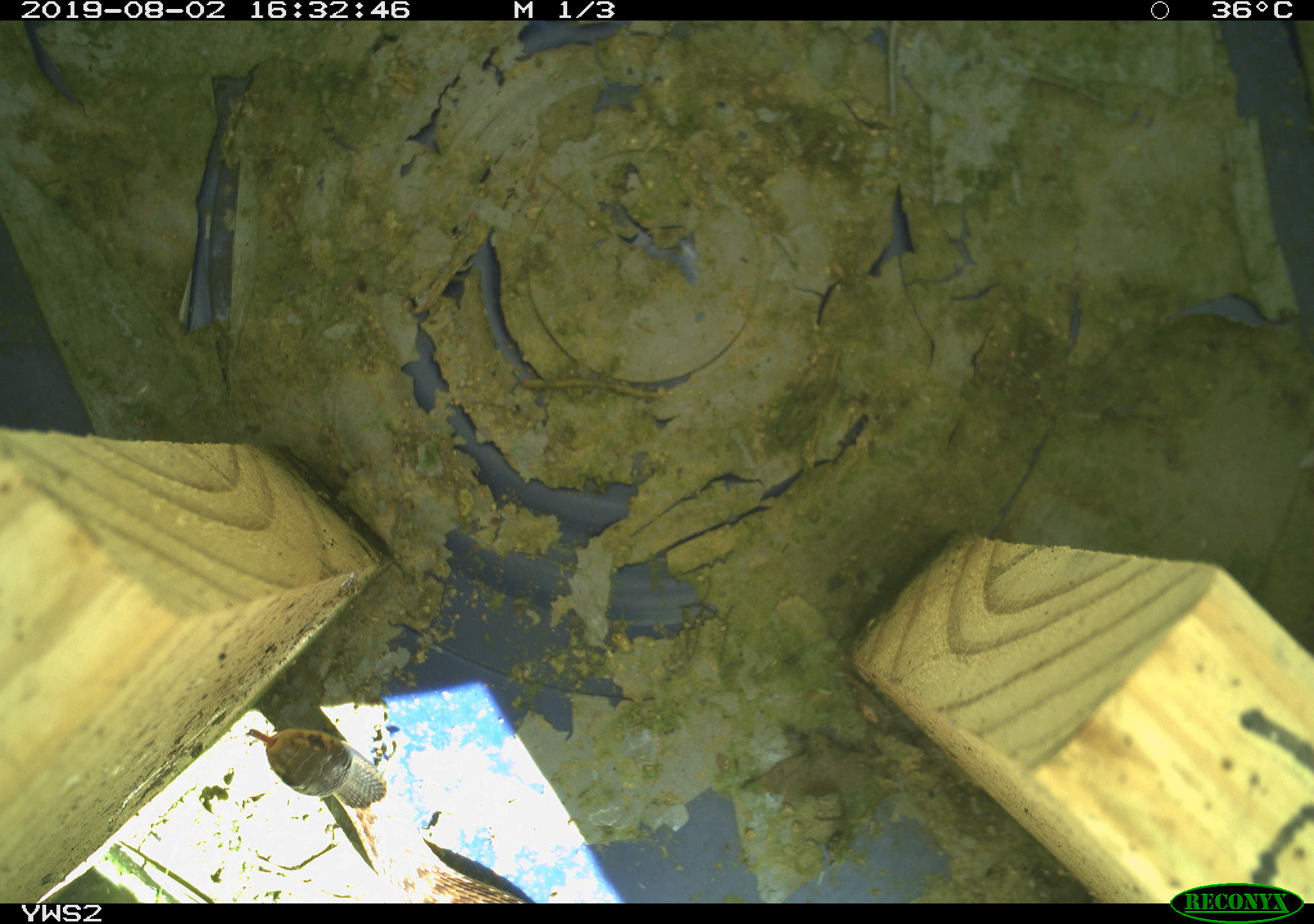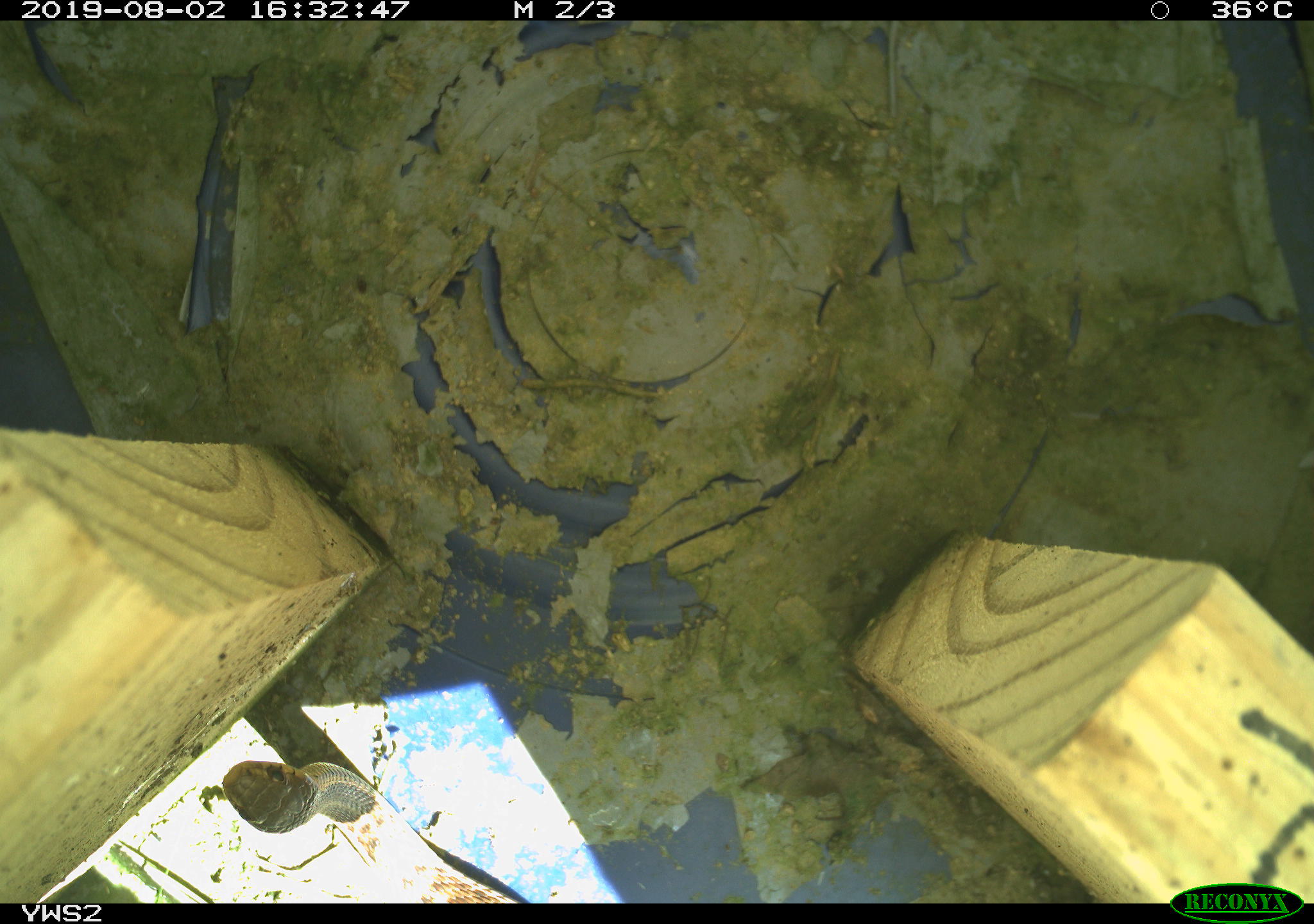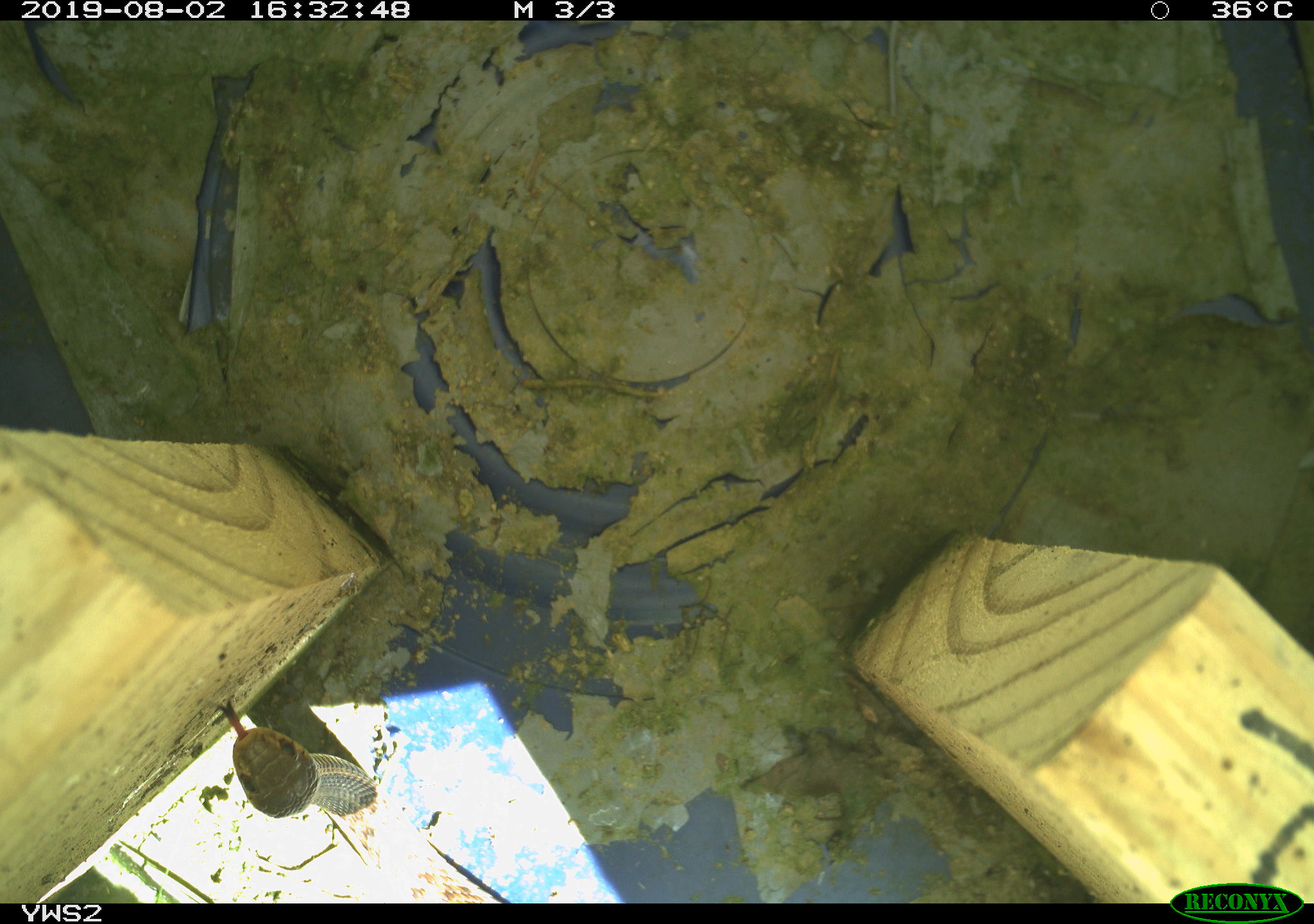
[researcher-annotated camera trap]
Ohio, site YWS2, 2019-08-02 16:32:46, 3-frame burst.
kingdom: Animalia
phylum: Chordata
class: Reptilia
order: Squamata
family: Colubridae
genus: Thamnophis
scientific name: Thamnophis sirtalis sirtalis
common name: eastern gartersnake